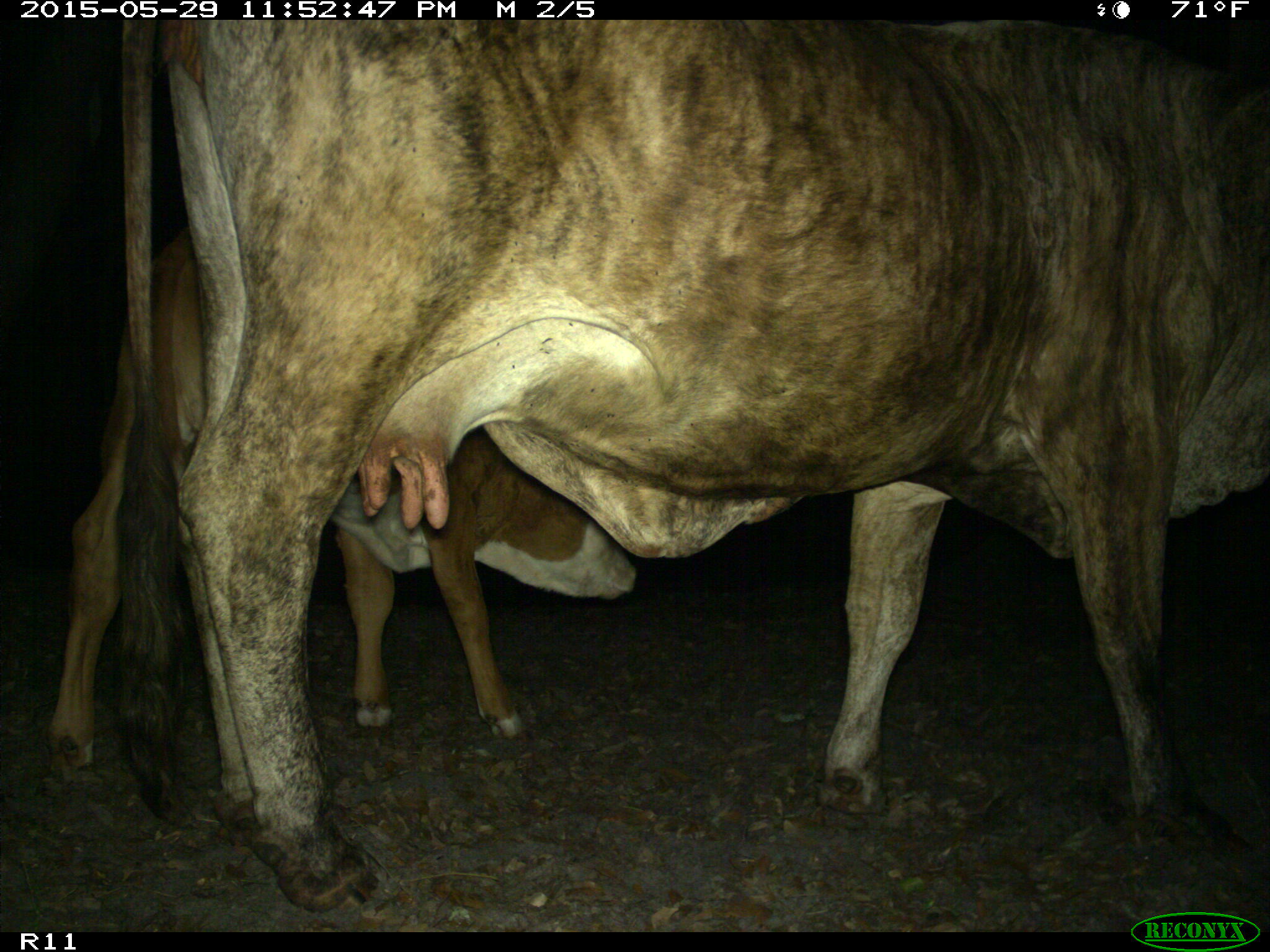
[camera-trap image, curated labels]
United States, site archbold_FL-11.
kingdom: Animalia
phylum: Chordata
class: Mammalia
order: Artiodactyla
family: Bovidae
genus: Bos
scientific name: Bos taurus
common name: domestic cow